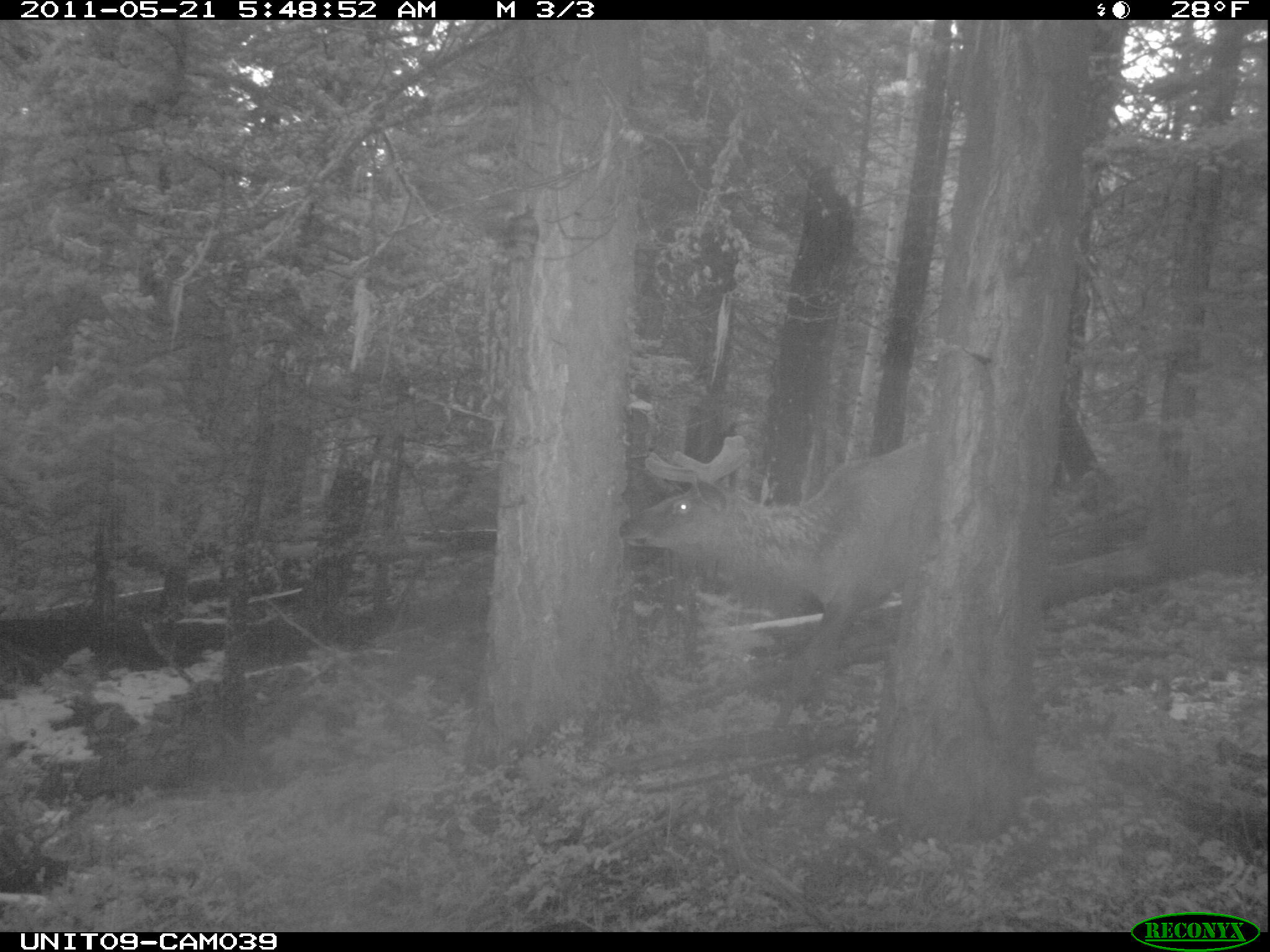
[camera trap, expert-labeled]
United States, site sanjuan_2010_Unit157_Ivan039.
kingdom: Animalia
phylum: Chordata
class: Mammalia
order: Artiodactyla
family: Cervidae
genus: Cervus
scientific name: Cervus elaphus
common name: red deer